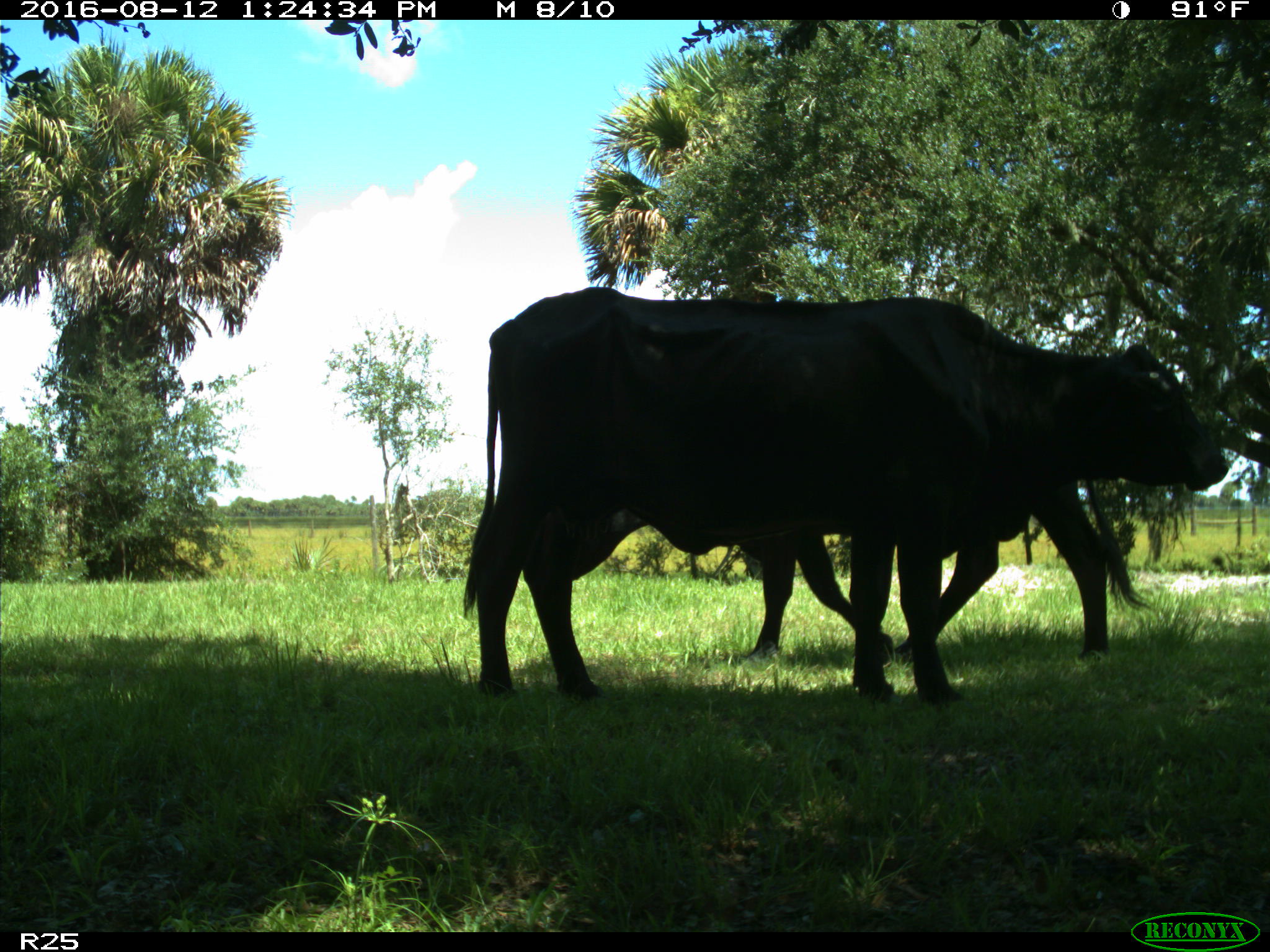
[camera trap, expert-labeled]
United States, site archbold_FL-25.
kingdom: Animalia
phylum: Chordata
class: Mammalia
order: Artiodactyla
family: Bovidae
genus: Bos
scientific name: Bos taurus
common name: domestic cow